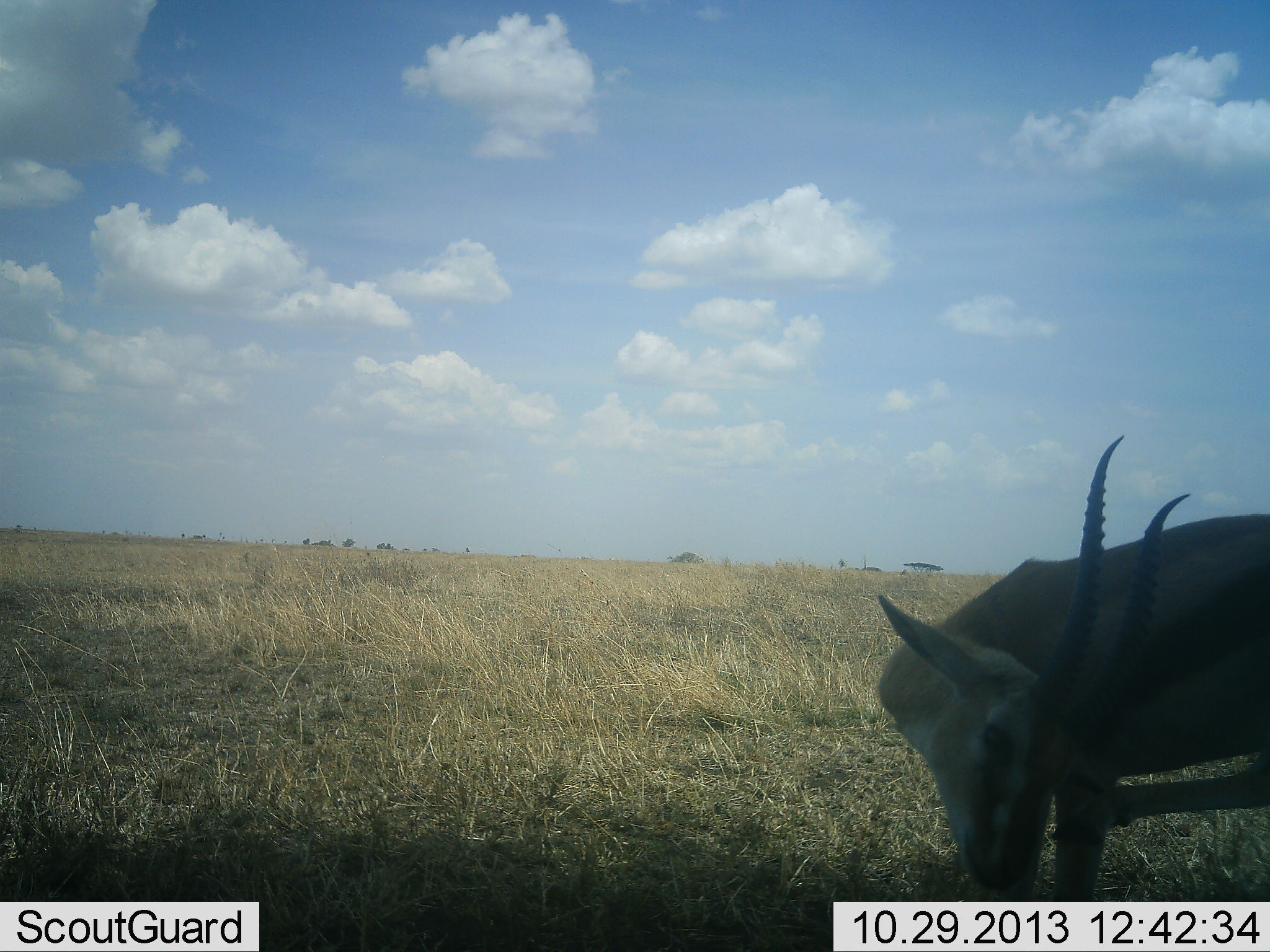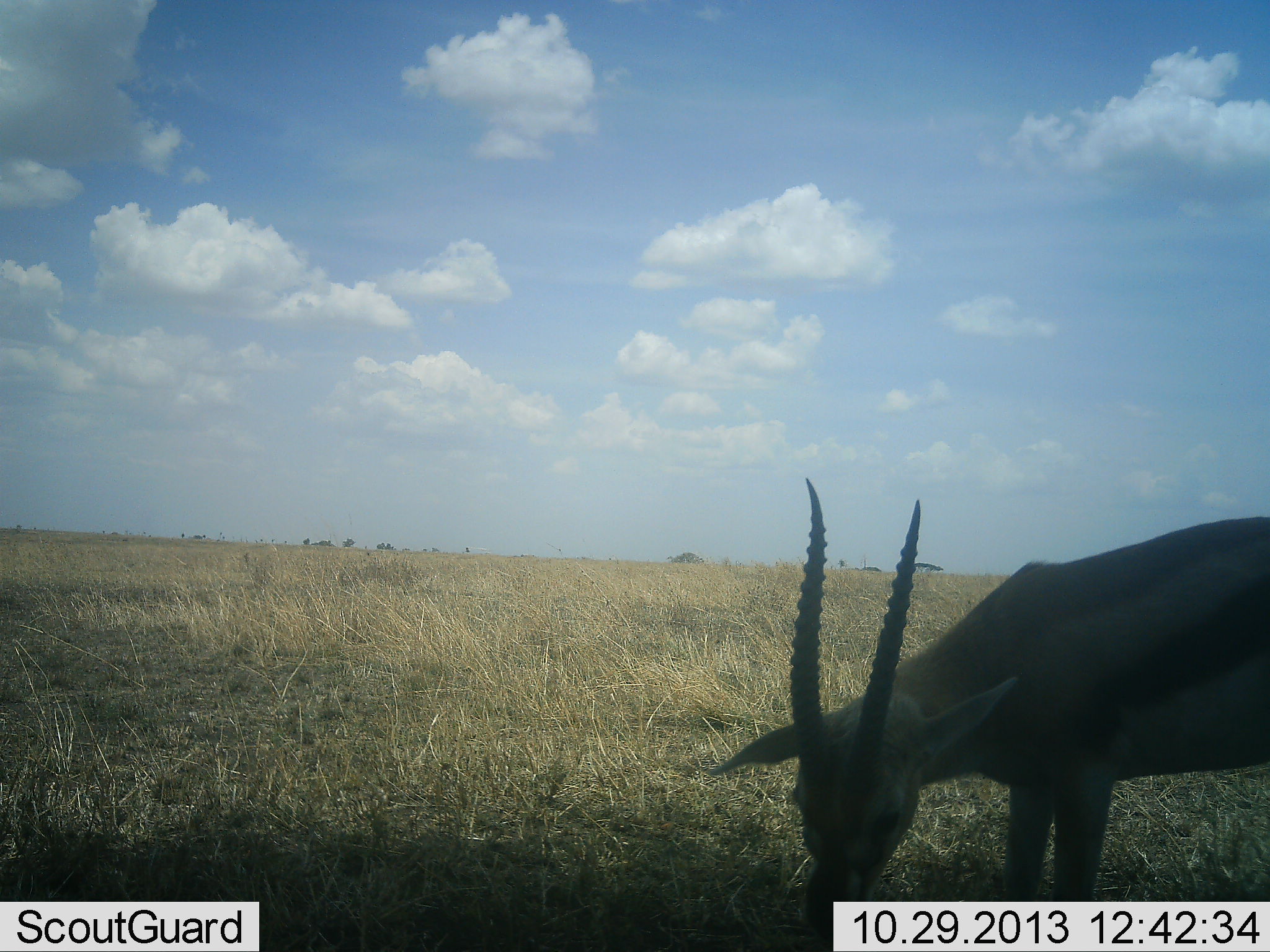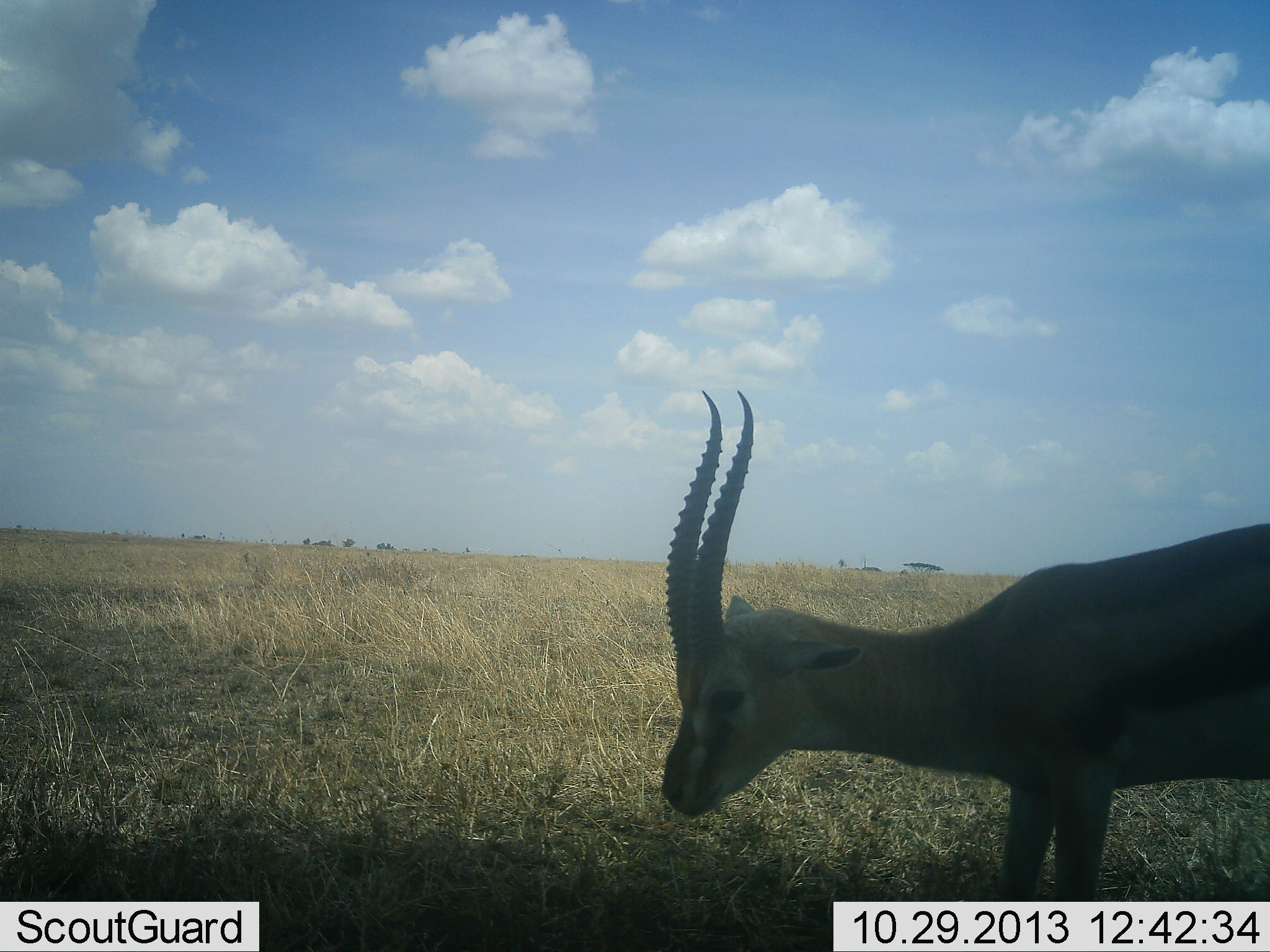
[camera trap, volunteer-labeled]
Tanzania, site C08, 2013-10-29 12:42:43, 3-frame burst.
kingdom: Animalia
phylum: Chordata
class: Mammalia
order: Artiodactyla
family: Bovidae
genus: Eudorcas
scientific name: Eudorcas thomsonii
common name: thomson's gazelle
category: gazellethomsons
Gazellethomsons (thomson's gazelle) (Eudorcas thomsonii), count 1. Behavior (volunteer vote fractions): standing 70%, resting 0%, moving 0%, interacting 10%. Young present (vote fraction): 0%. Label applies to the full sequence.